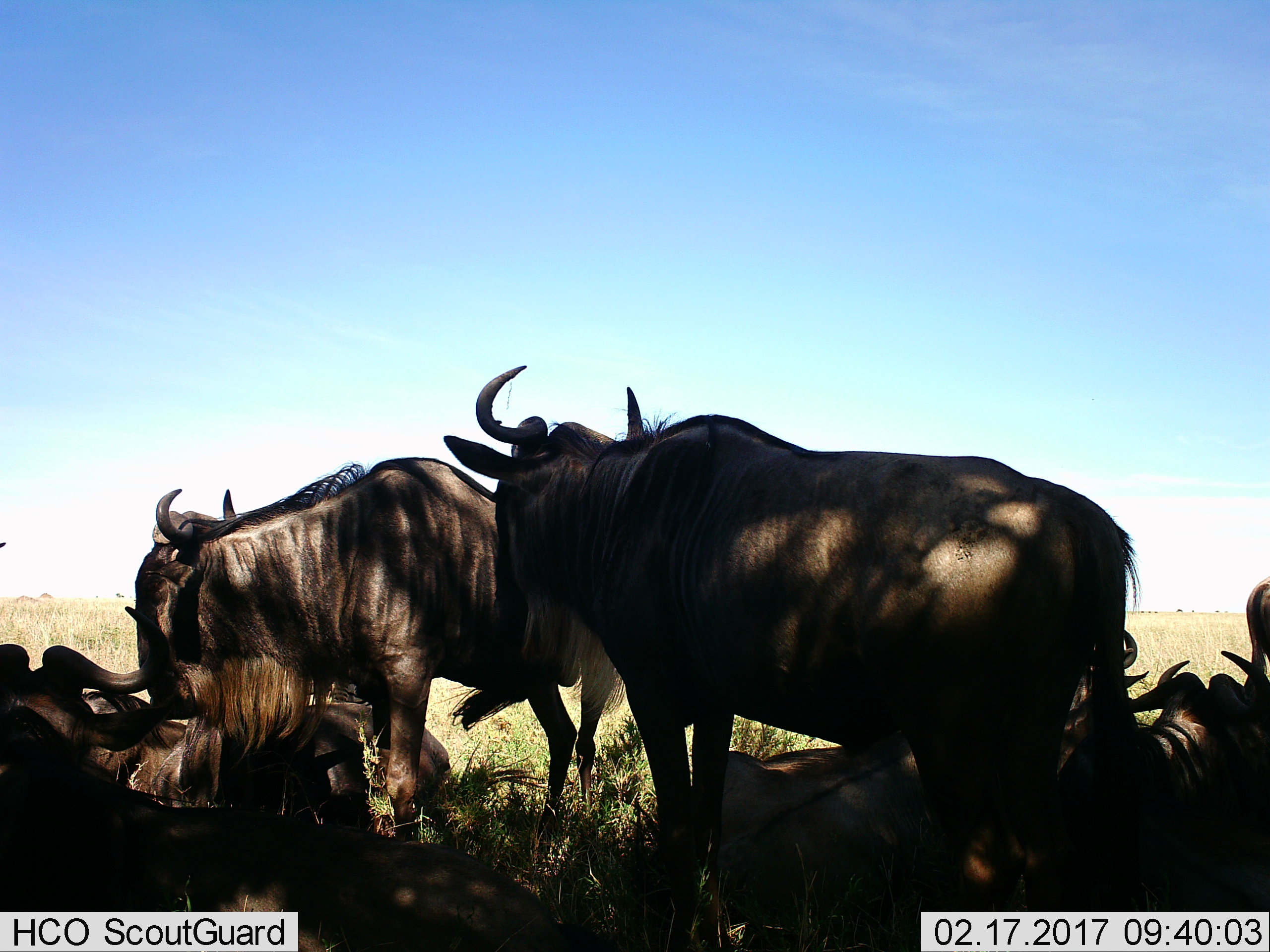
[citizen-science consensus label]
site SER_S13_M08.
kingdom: Animalia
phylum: Chordata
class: Mammalia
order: Artiodactyla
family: Bovidae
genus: Connochaetes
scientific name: Connochaetes taurinus taurinus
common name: blue wildebeest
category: wildebeestblue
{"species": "wildebeestblue (blue wildebeest) (Connochaetes taurinus taurinus)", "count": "7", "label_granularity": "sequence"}